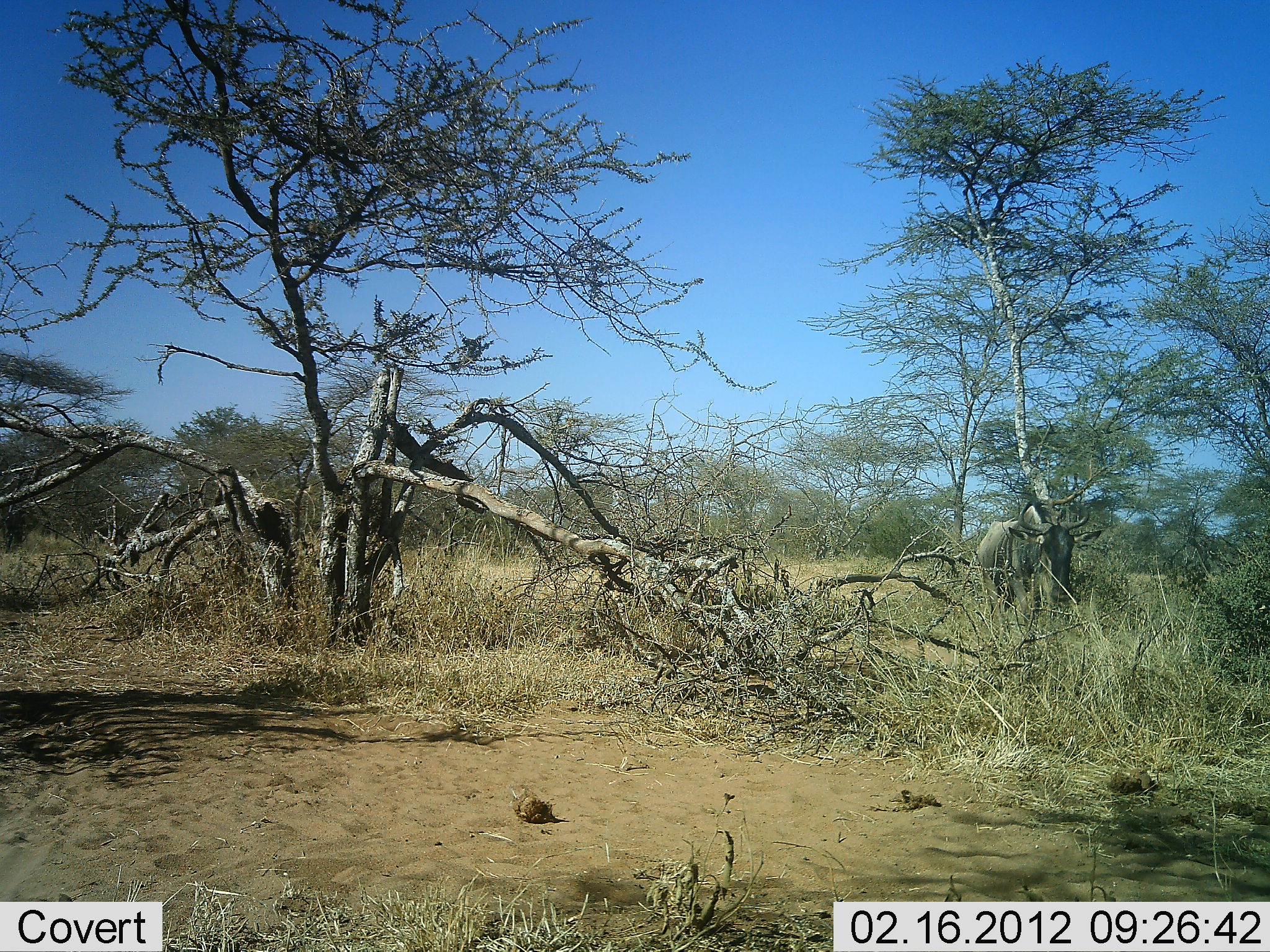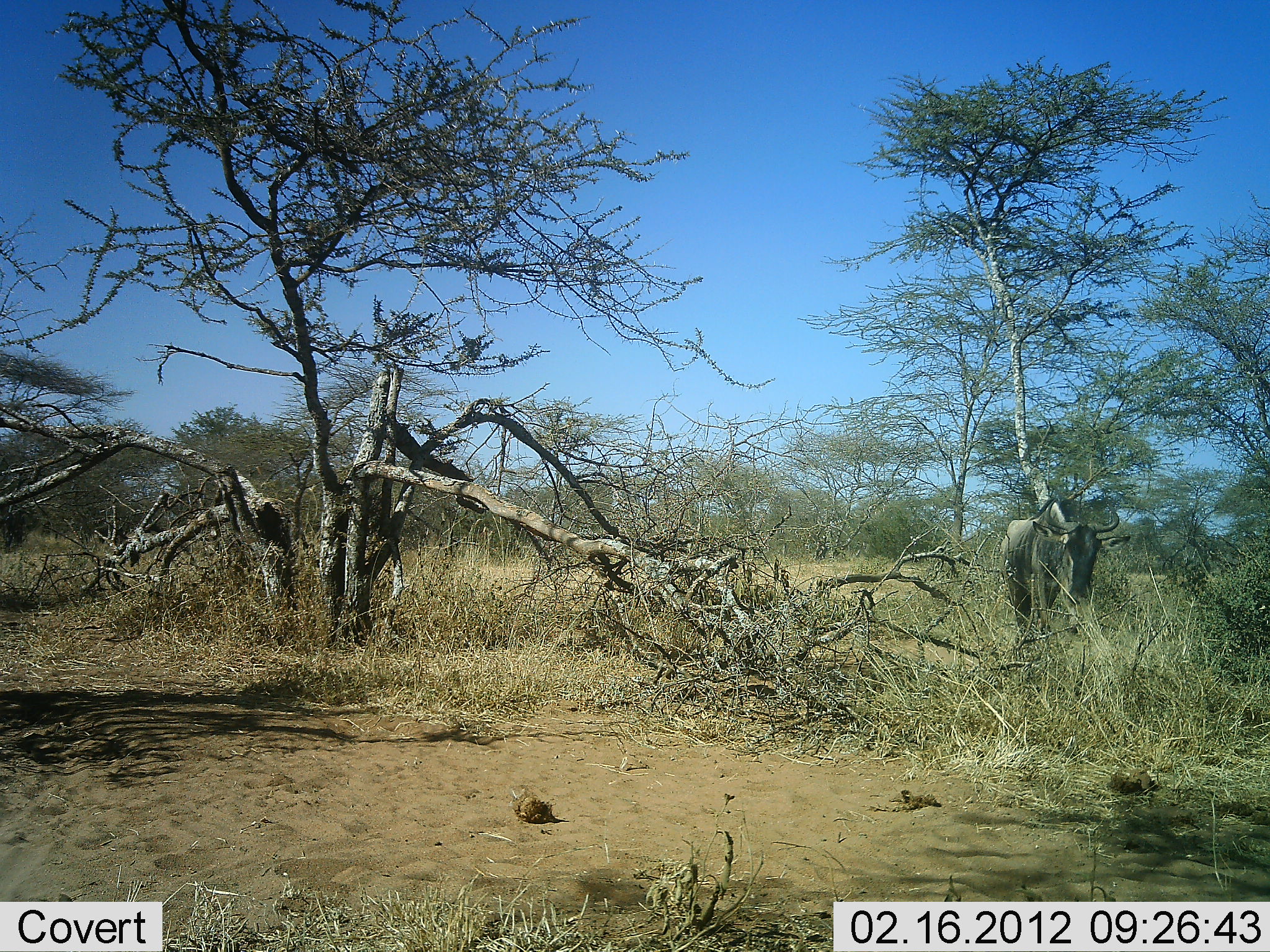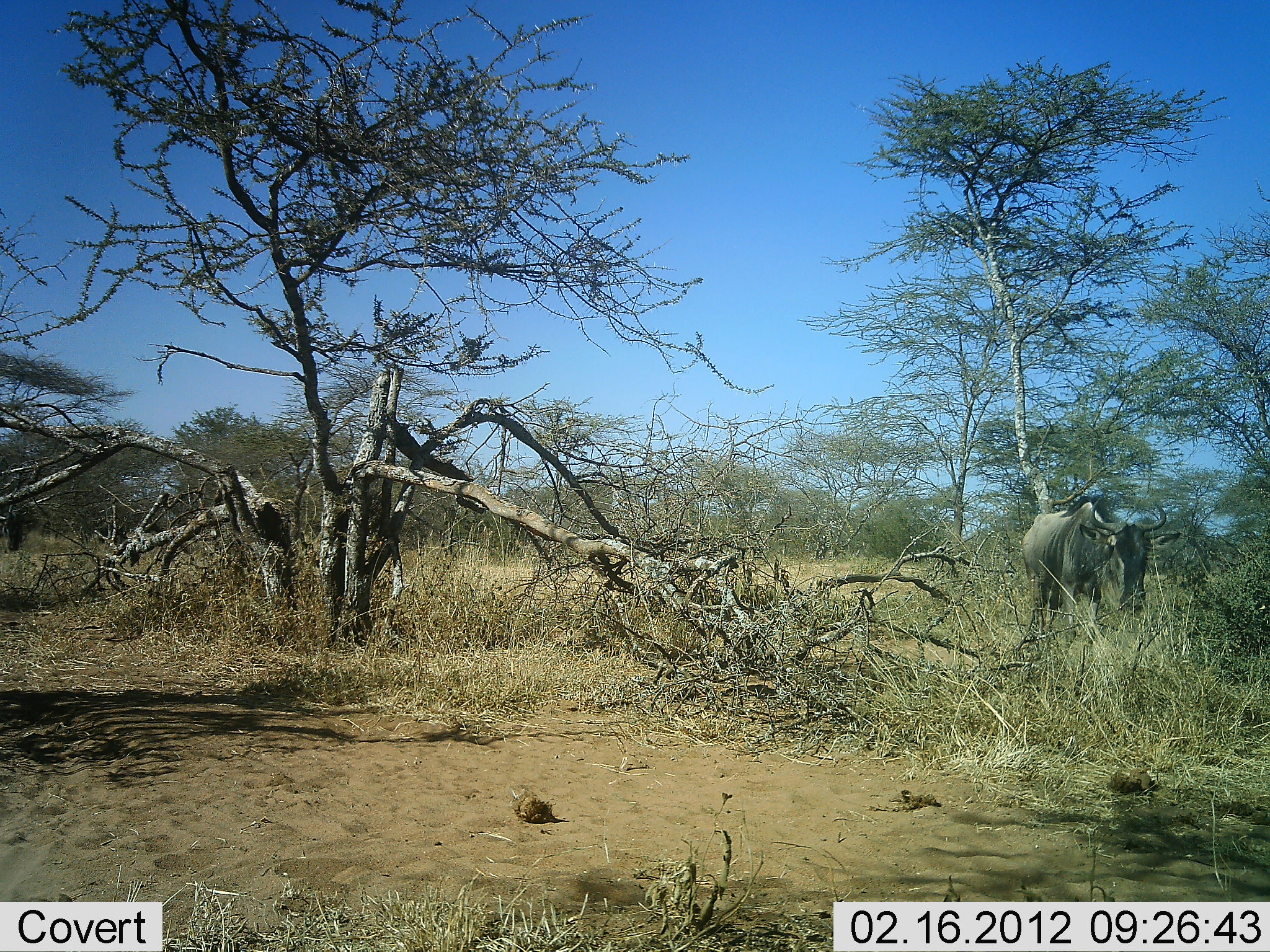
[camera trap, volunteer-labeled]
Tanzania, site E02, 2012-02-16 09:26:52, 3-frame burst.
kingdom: Animalia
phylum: Chordata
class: Mammalia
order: Artiodactyla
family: Bovidae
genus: Connochaetes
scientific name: Connochaetes taurinus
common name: blue wildebeest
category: wildebeest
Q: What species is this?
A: Wildebeest (blue wildebeest) (Connochaetes taurinus).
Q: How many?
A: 1.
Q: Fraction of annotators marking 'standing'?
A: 13%.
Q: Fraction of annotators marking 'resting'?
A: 0%.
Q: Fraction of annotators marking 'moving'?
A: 87%.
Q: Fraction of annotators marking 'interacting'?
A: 0%.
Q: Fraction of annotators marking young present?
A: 0%.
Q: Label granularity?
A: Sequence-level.